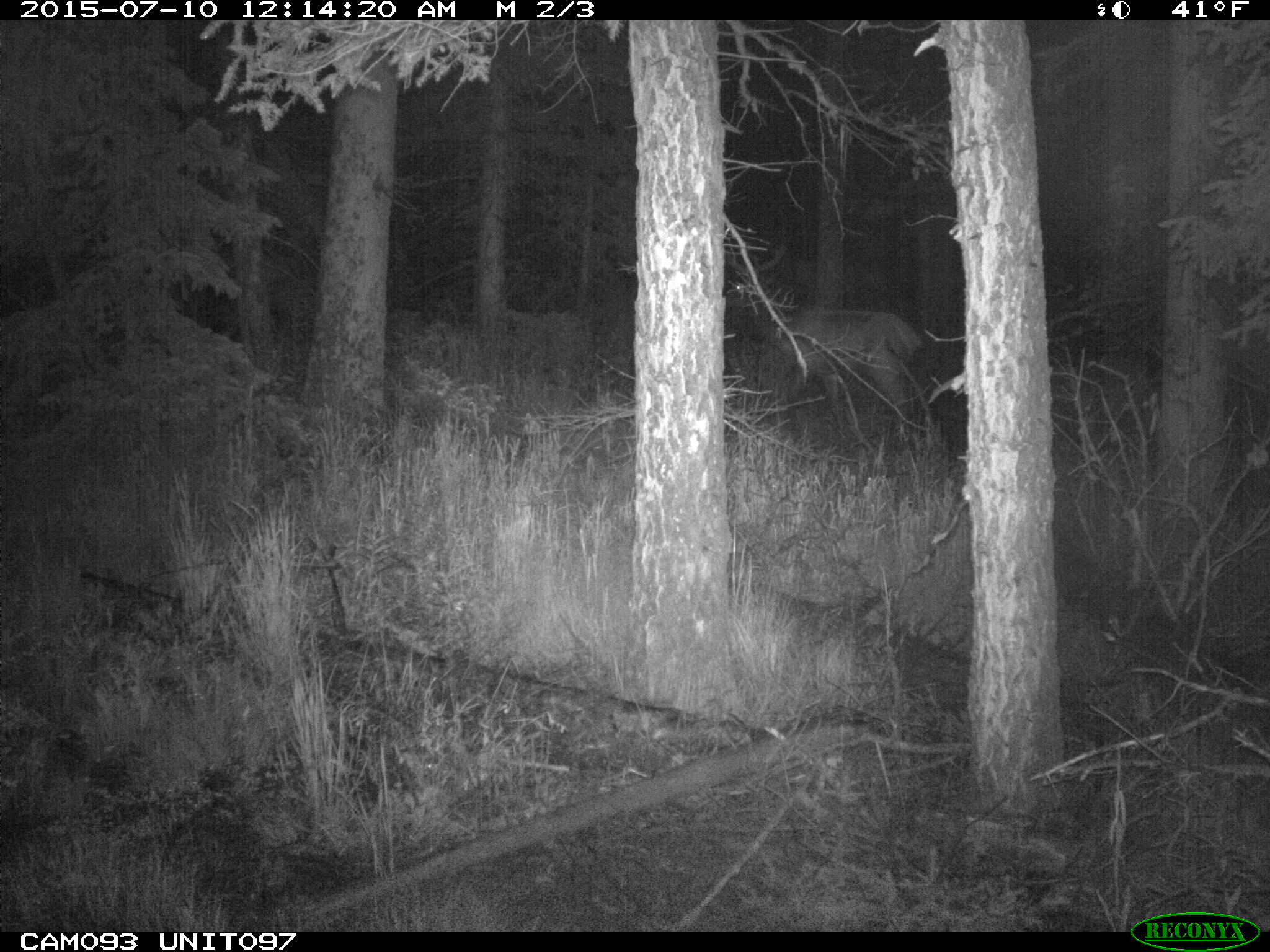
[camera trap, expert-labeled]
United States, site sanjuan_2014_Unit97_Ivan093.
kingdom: Animalia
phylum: Chordata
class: Mammalia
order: Artiodactyla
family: Cervidae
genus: Cervus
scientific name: Cervus elaphus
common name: red deer